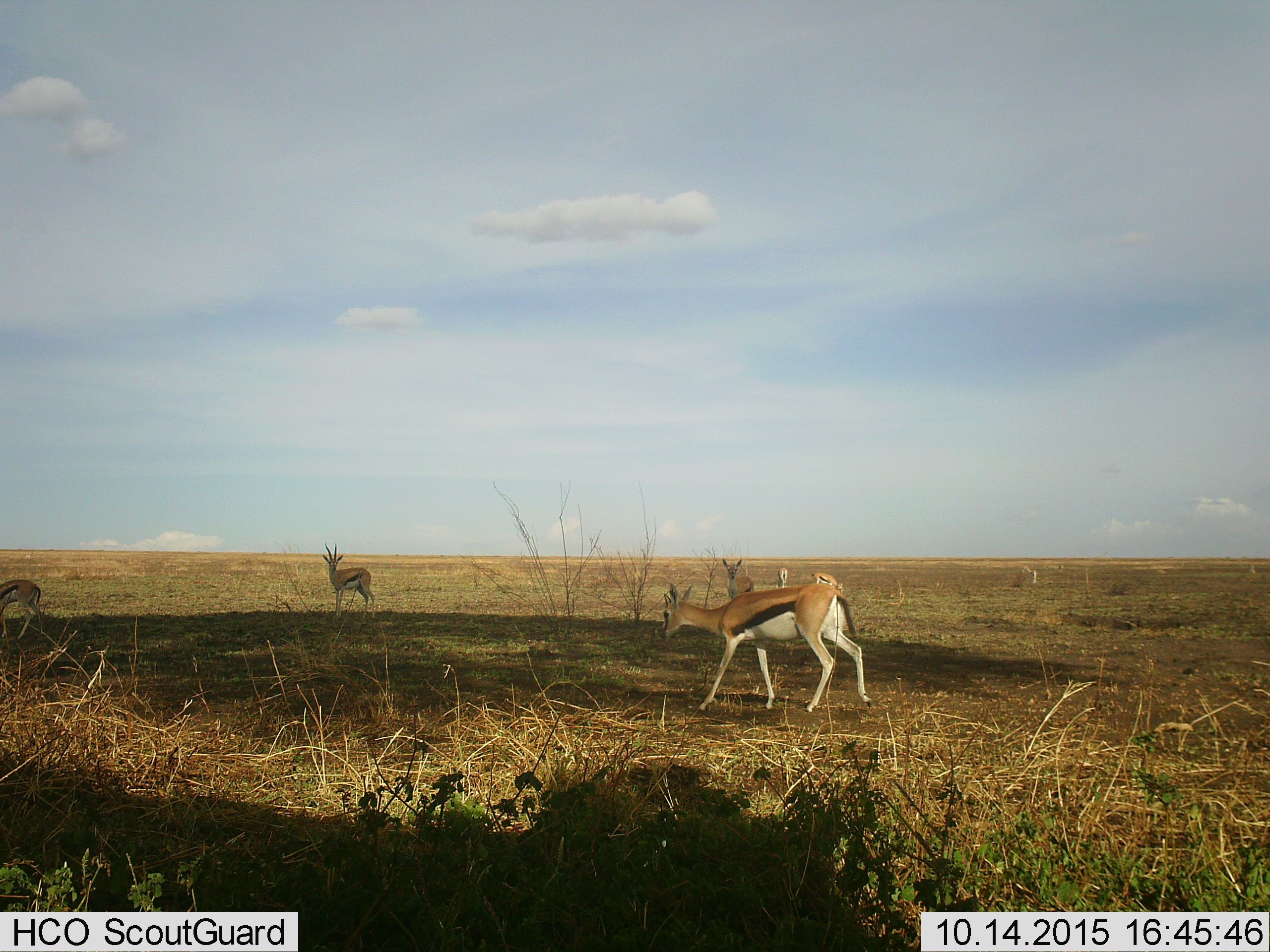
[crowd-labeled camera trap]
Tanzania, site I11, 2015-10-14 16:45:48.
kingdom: Animalia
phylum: Chordata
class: Mammalia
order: Artiodactyla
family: Bovidae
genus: Eudorcas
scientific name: Eudorcas thomsonii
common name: thomson's gazelle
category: gazellethomsons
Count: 6.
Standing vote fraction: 56%.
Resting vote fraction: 11%.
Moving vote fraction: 56%.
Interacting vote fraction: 0%.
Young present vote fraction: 11%.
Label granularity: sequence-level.